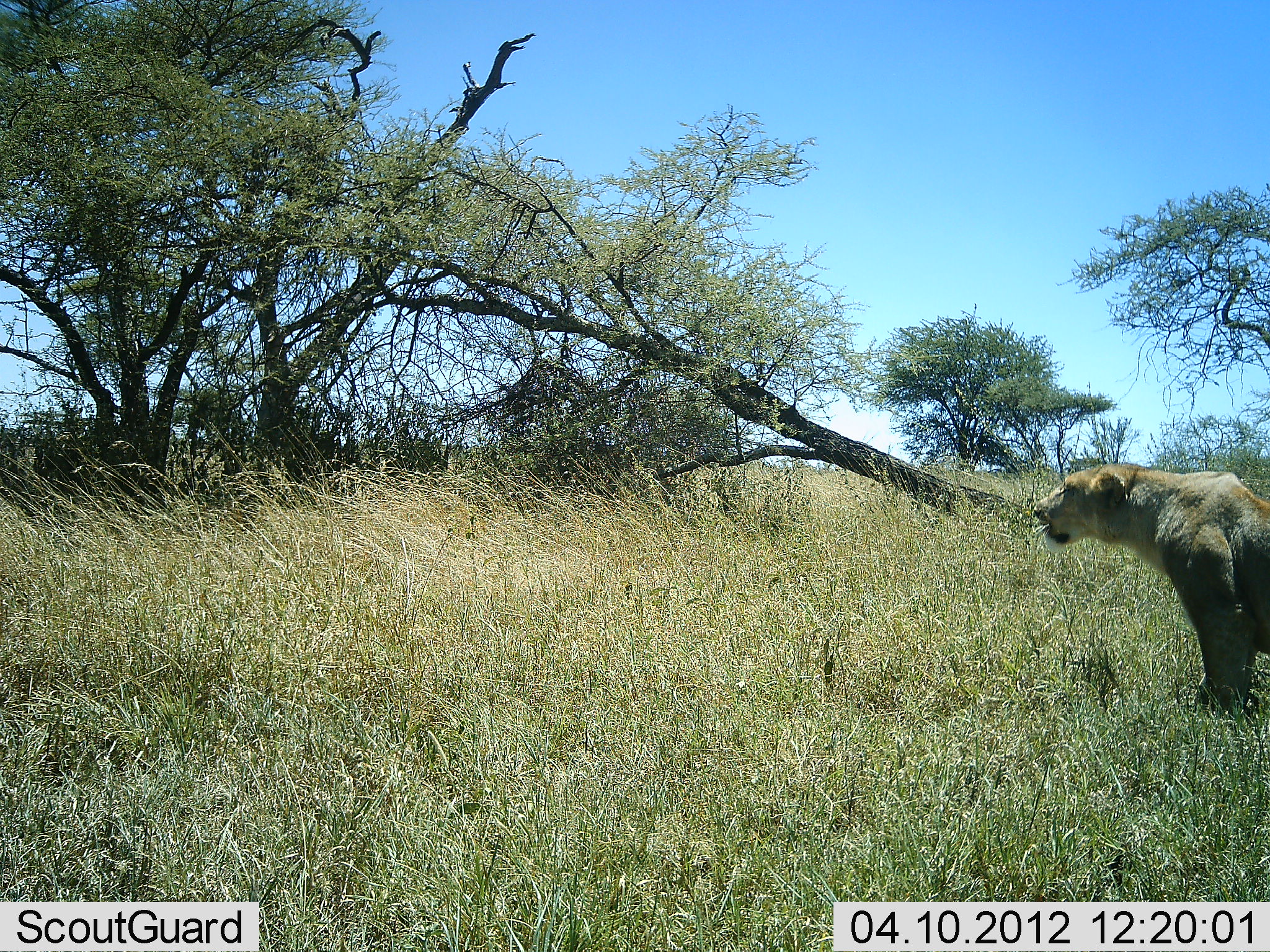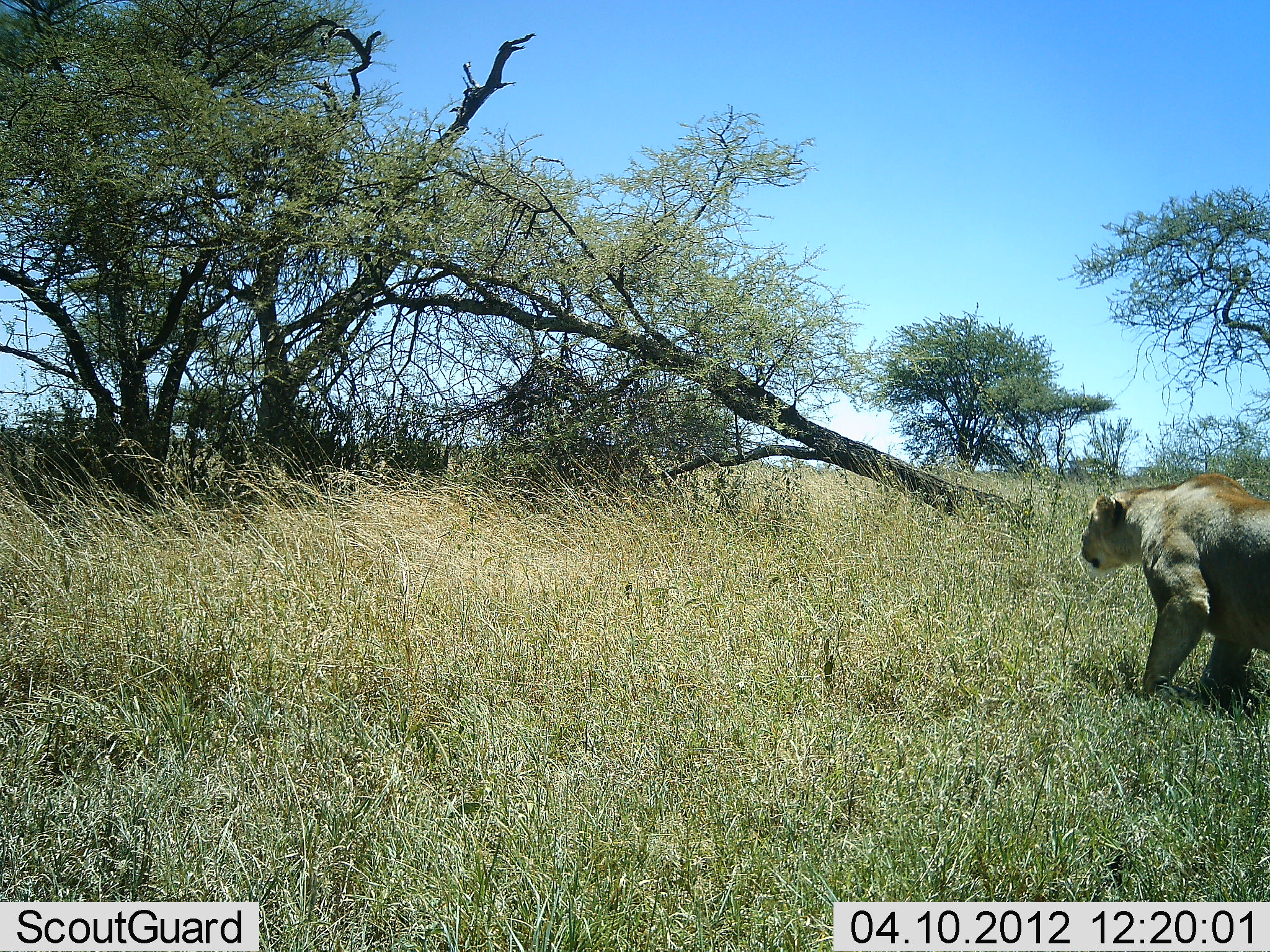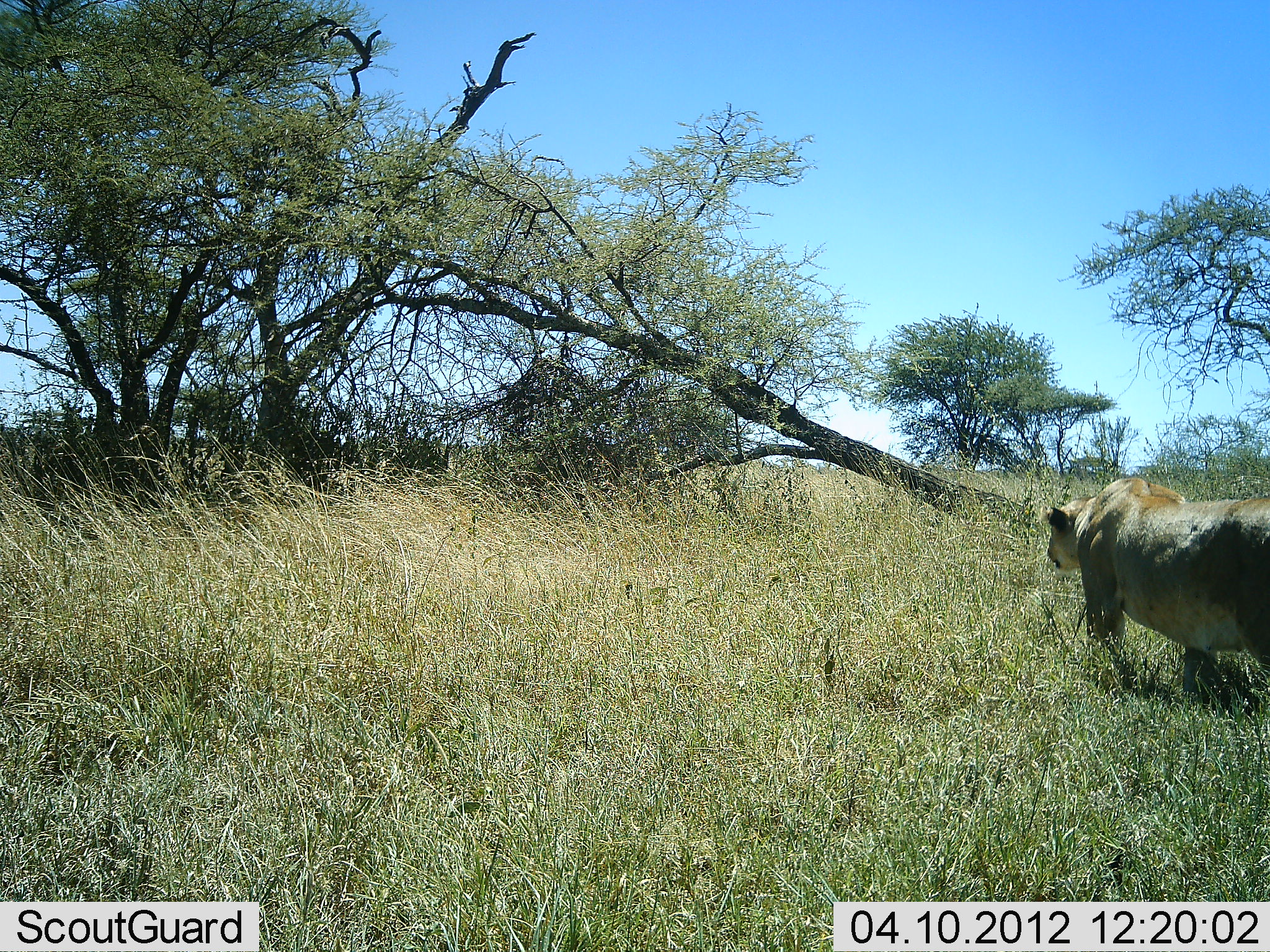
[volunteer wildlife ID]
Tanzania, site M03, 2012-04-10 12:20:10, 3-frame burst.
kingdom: Animalia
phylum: Chordata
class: Mammalia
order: Carnivora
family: Felidae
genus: Panthera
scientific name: Panthera leo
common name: lion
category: lionfemale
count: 1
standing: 29%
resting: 0%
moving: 76%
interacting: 0%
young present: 0%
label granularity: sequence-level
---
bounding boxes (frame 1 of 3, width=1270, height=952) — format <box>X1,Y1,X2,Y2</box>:
animal: <box>1030,460,1270,713</box>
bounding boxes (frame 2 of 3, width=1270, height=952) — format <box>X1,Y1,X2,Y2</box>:
animal: <box>1084,471,1270,718</box>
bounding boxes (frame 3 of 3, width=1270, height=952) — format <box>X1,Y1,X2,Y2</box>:
animal: <box>1044,476,1270,697</box>